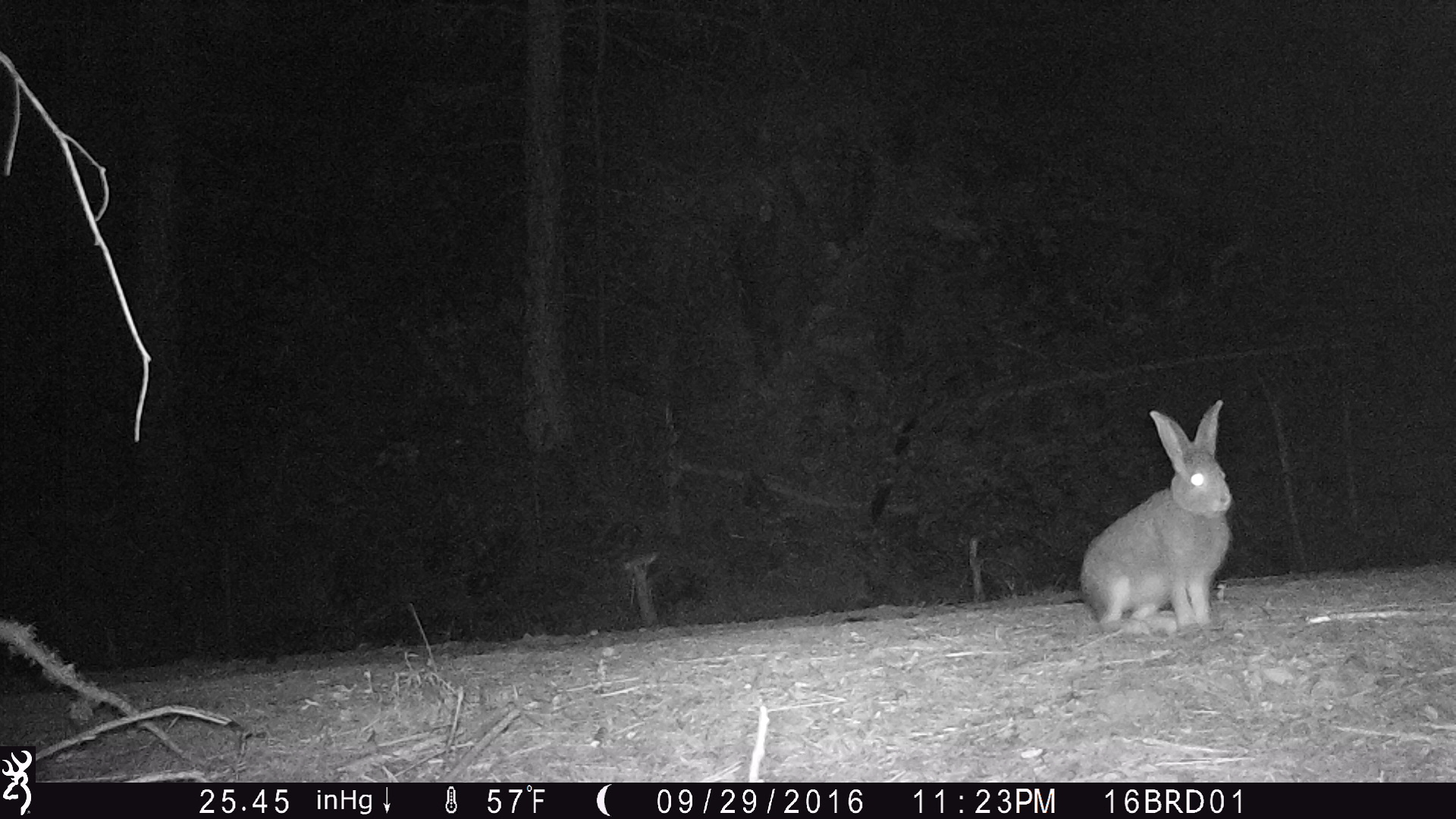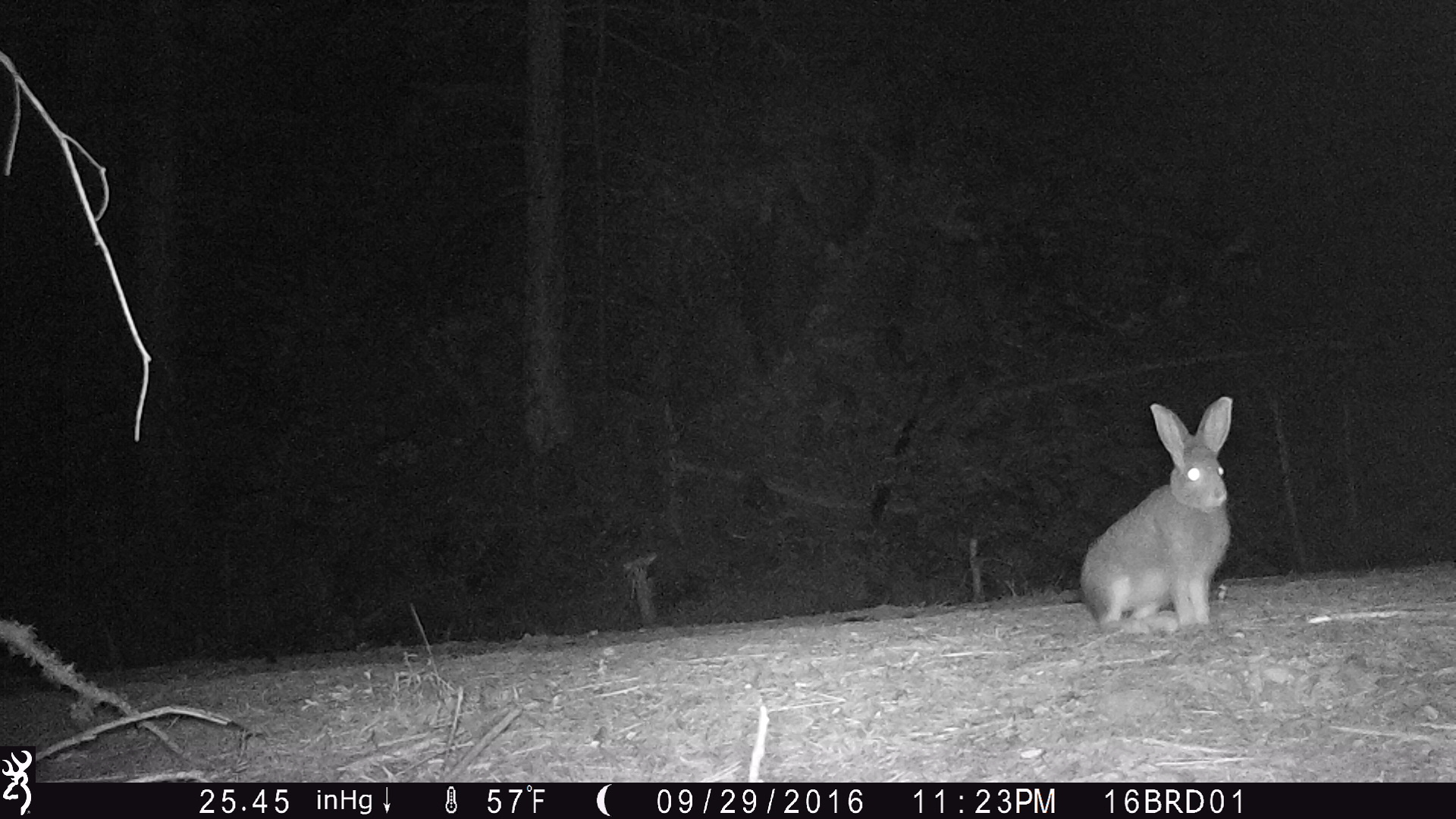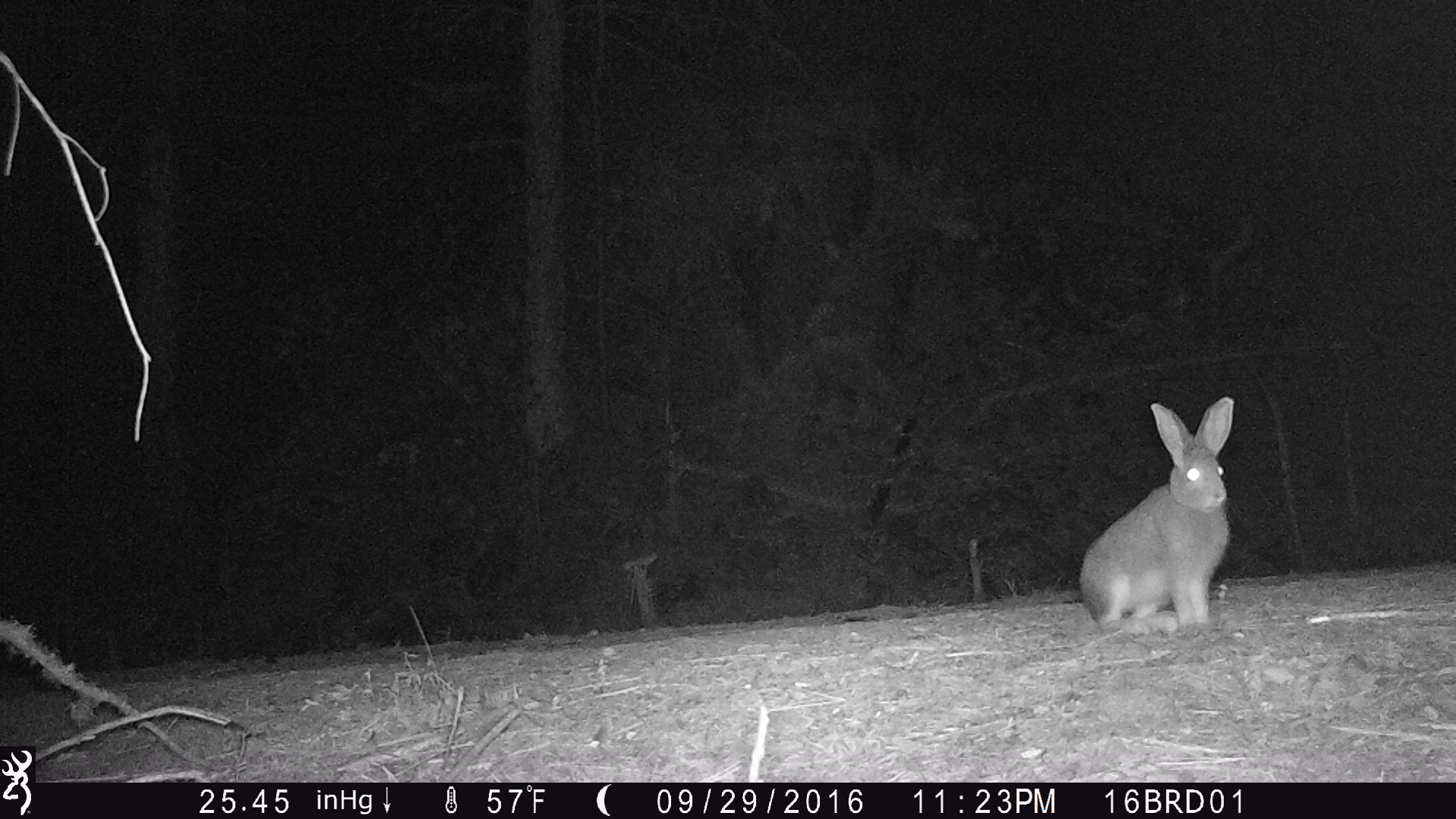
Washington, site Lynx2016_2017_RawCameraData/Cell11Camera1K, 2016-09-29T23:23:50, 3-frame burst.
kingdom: Animalia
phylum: Chordata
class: Mammalia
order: Lagomorpha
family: Leporidae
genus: Lepus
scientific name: Lepus americanus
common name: snowshoe hare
Lepus americanus (snowshoe hare). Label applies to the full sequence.